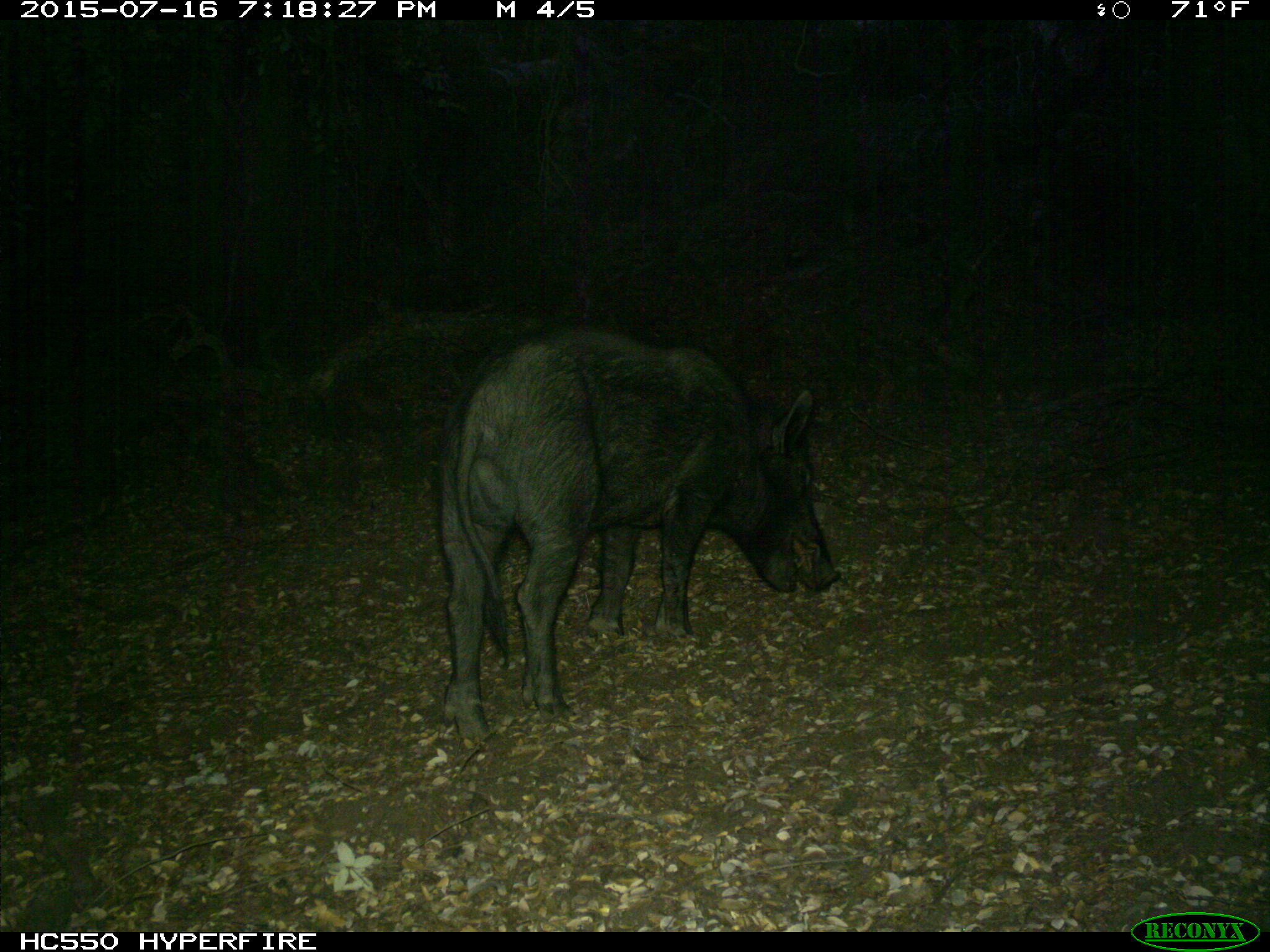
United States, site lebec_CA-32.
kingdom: Animalia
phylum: Chordata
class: Mammalia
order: Artiodactyla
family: Suidae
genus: Sus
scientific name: Sus scrofa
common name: wild boar